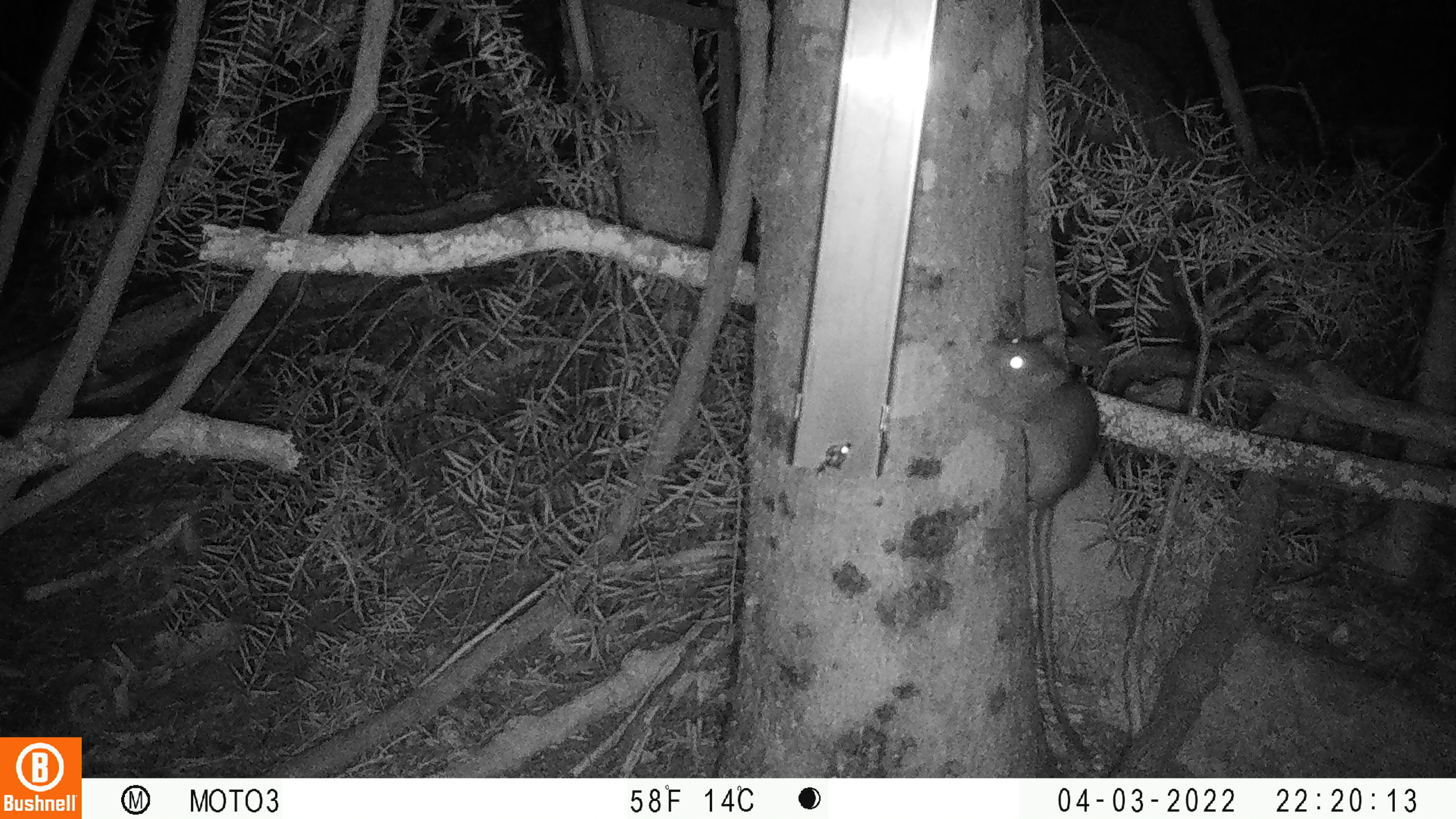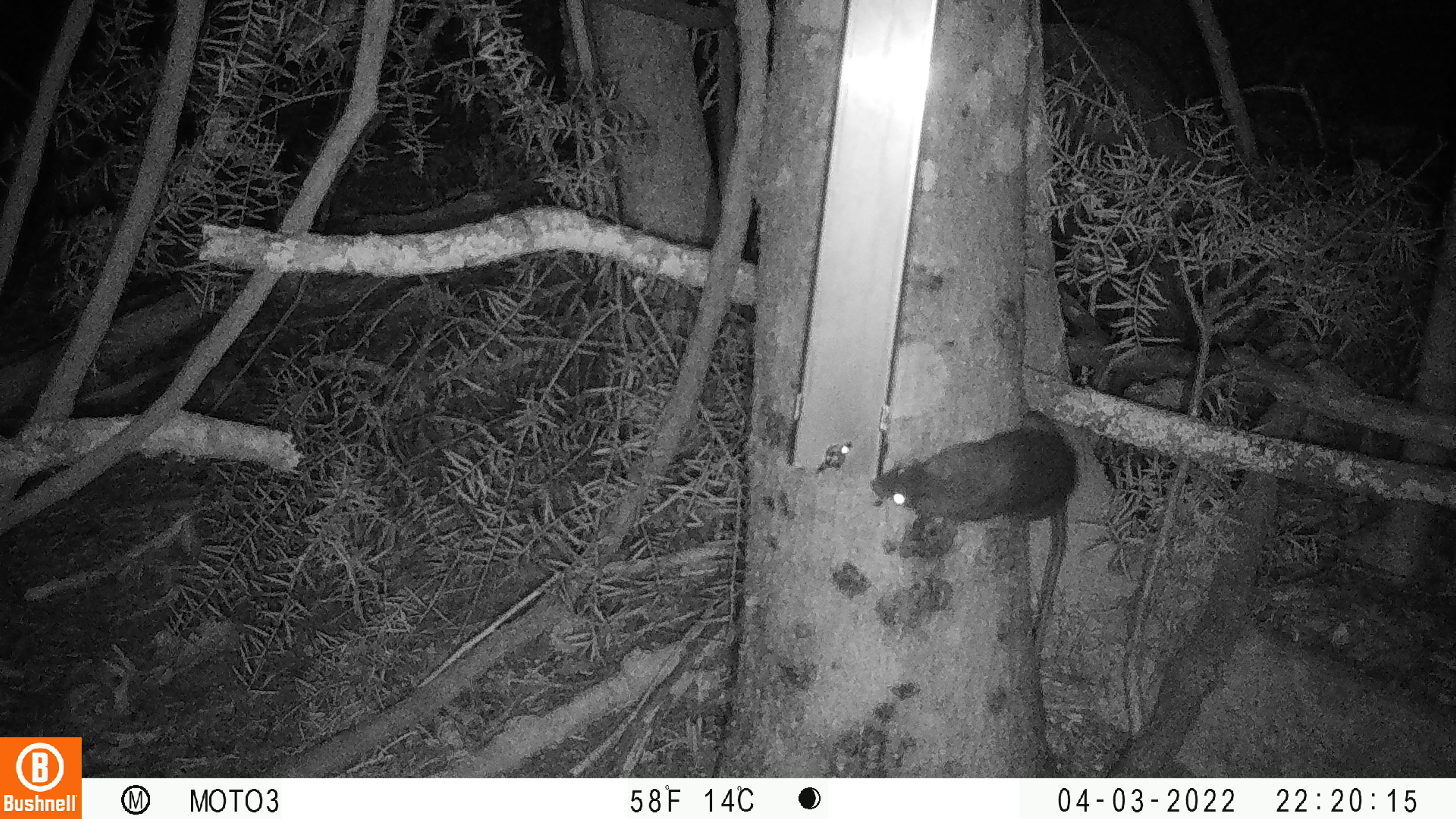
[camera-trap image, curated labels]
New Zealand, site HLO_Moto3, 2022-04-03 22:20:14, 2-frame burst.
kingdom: Animalia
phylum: Chordata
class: Mammalia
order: Rodentia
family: Muridae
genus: Rattus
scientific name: Rattus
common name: rat